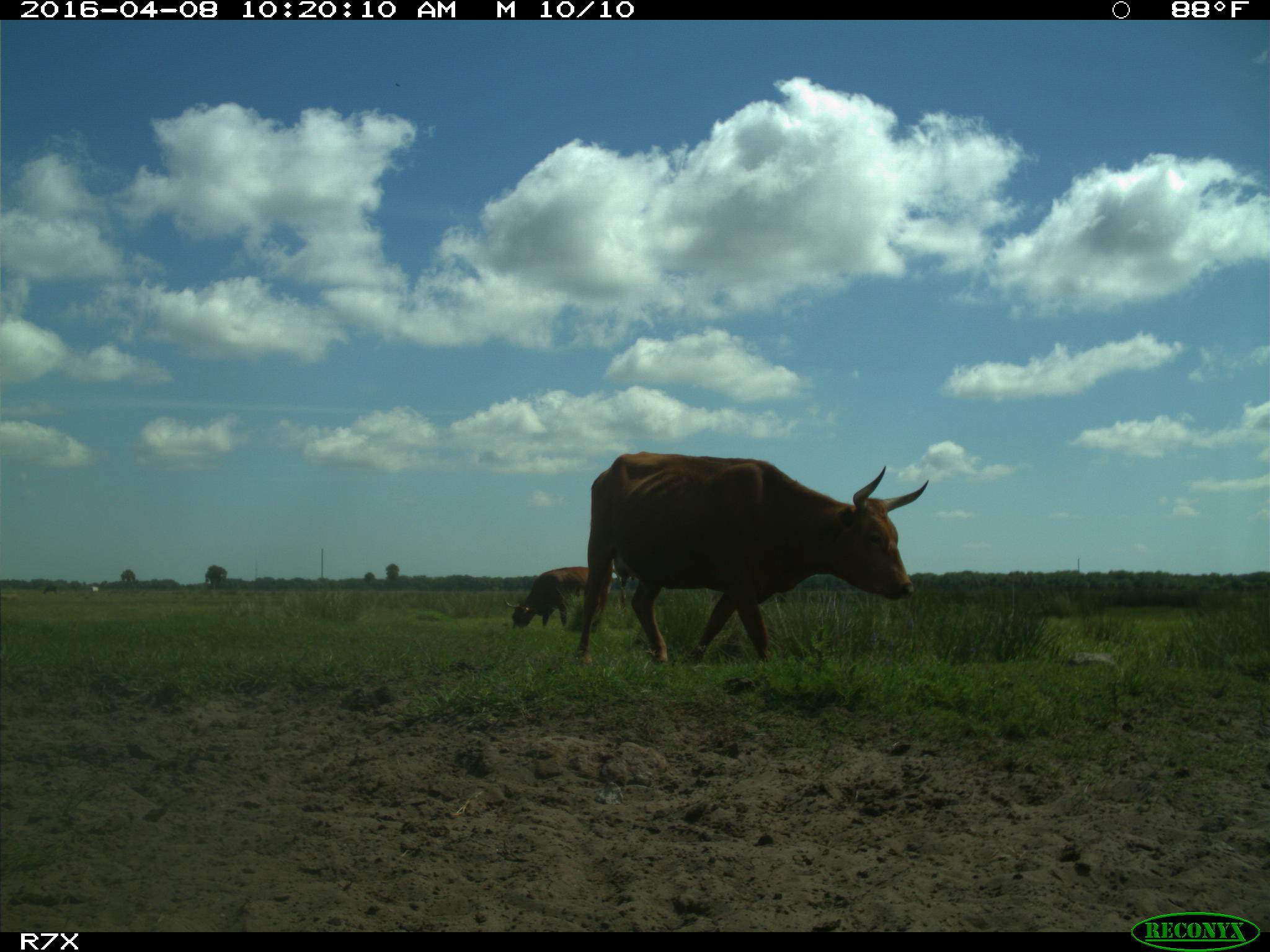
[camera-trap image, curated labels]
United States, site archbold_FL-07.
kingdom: Animalia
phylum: Chordata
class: Mammalia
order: Artiodactyla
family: Bovidae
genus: Bos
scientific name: Bos taurus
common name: domestic cow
Bos taurus (domestic cow).